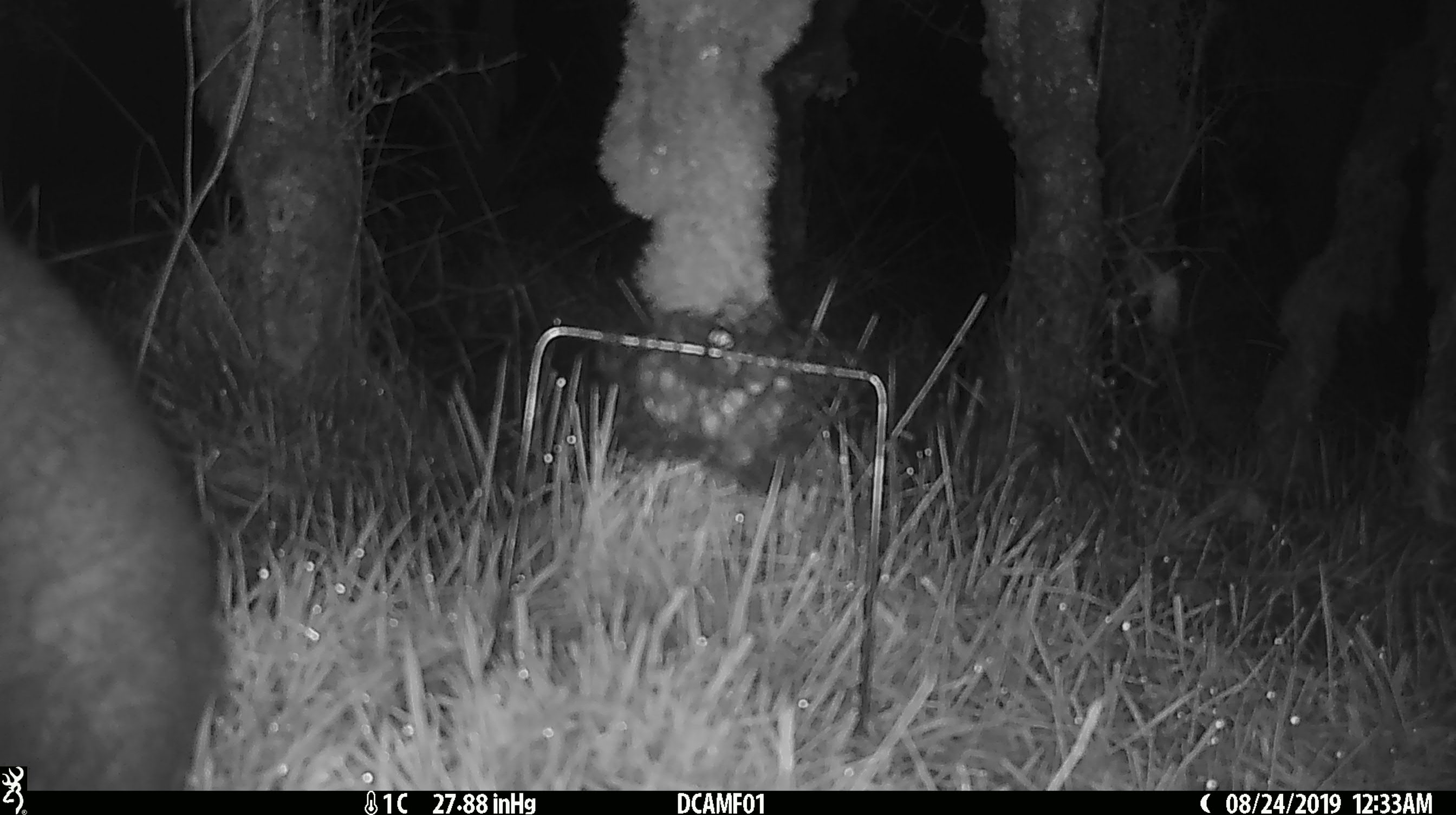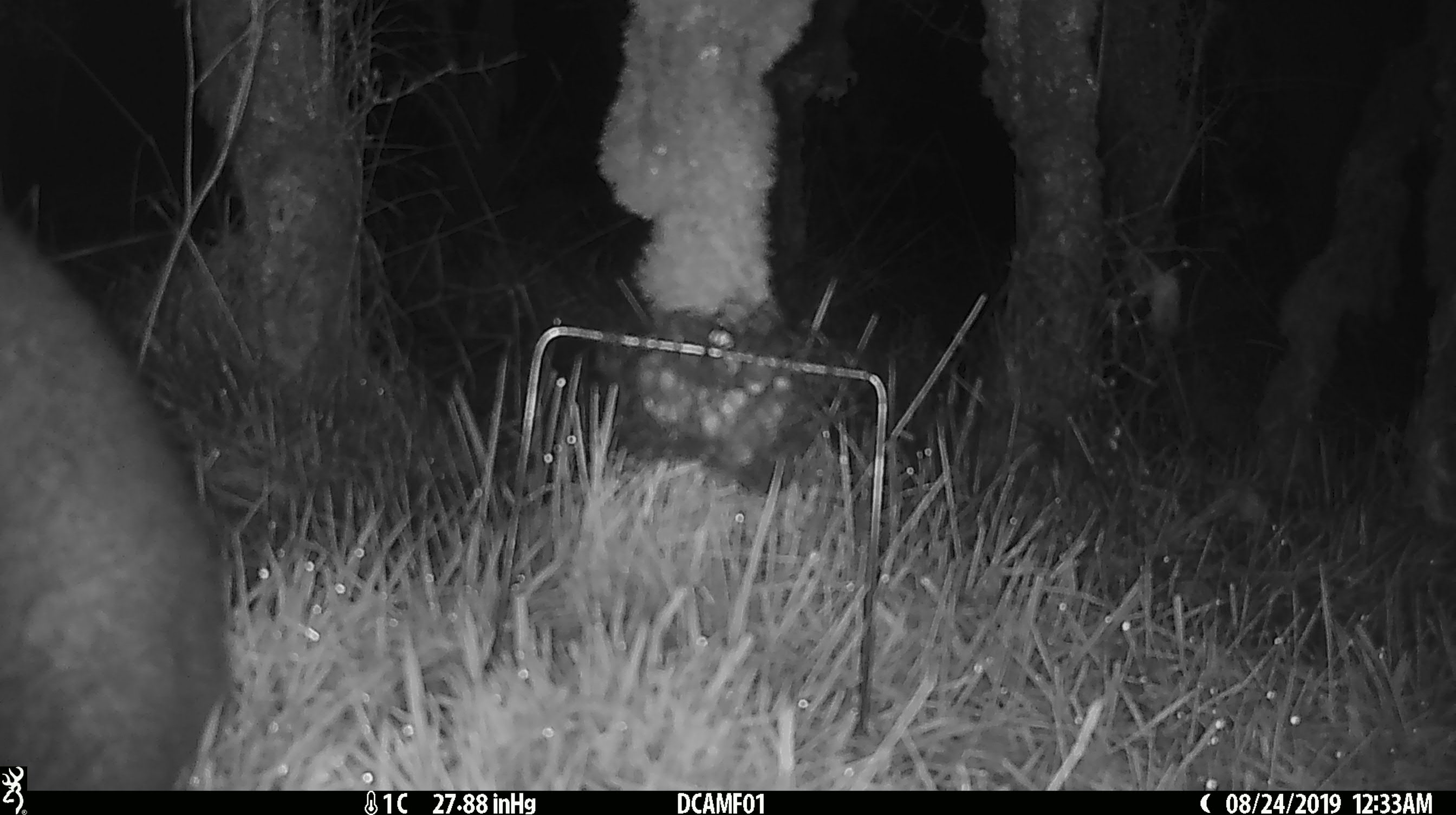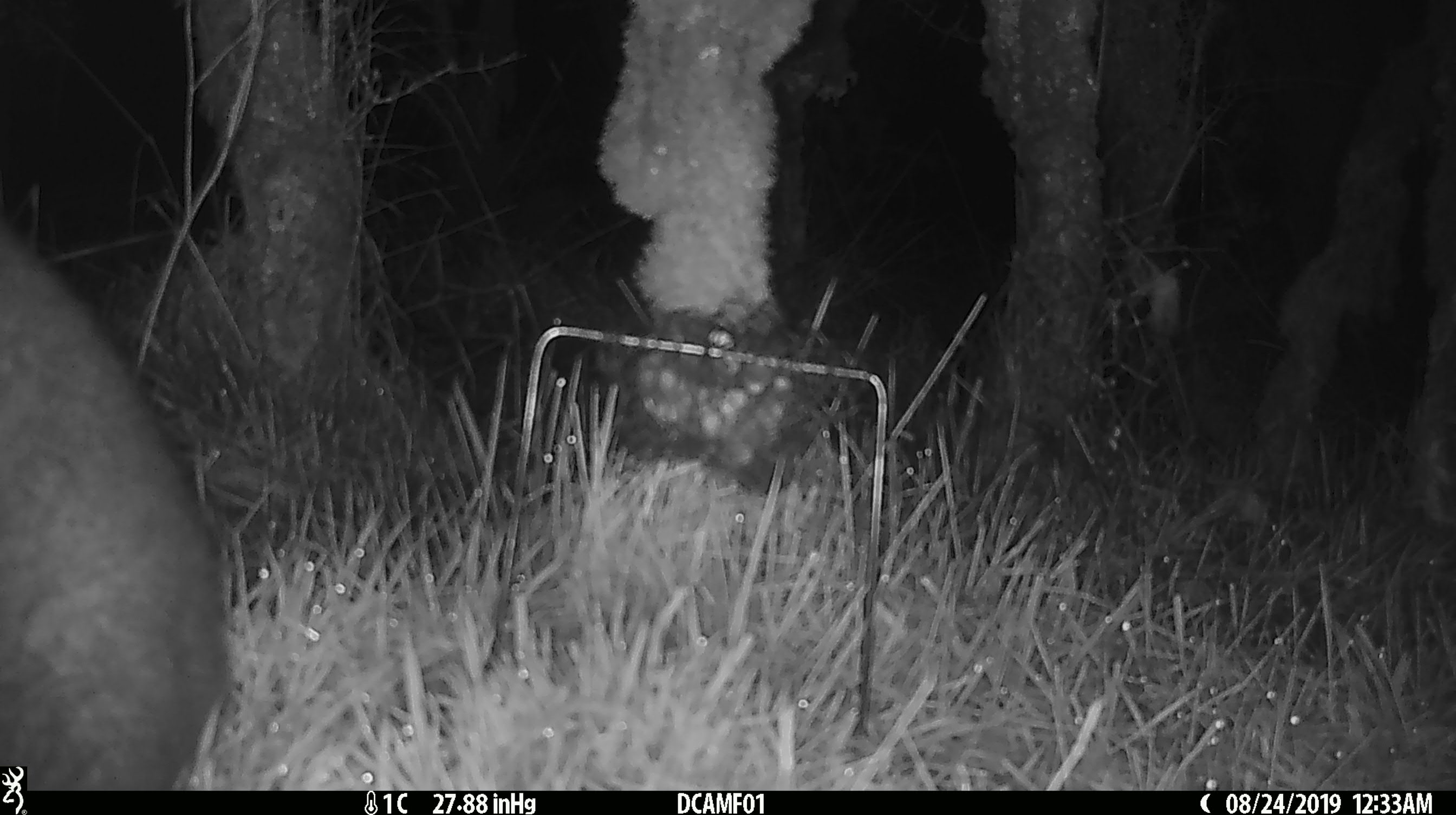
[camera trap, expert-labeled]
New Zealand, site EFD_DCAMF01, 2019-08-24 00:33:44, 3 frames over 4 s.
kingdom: Animalia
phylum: Chordata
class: Mammalia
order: Diprotodontia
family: Phalangeridae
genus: Trichosurus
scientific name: Trichosurus vulpecula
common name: common brushtail possum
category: possum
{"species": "possum (common brushtail possum) (Trichosurus vulpecula)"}